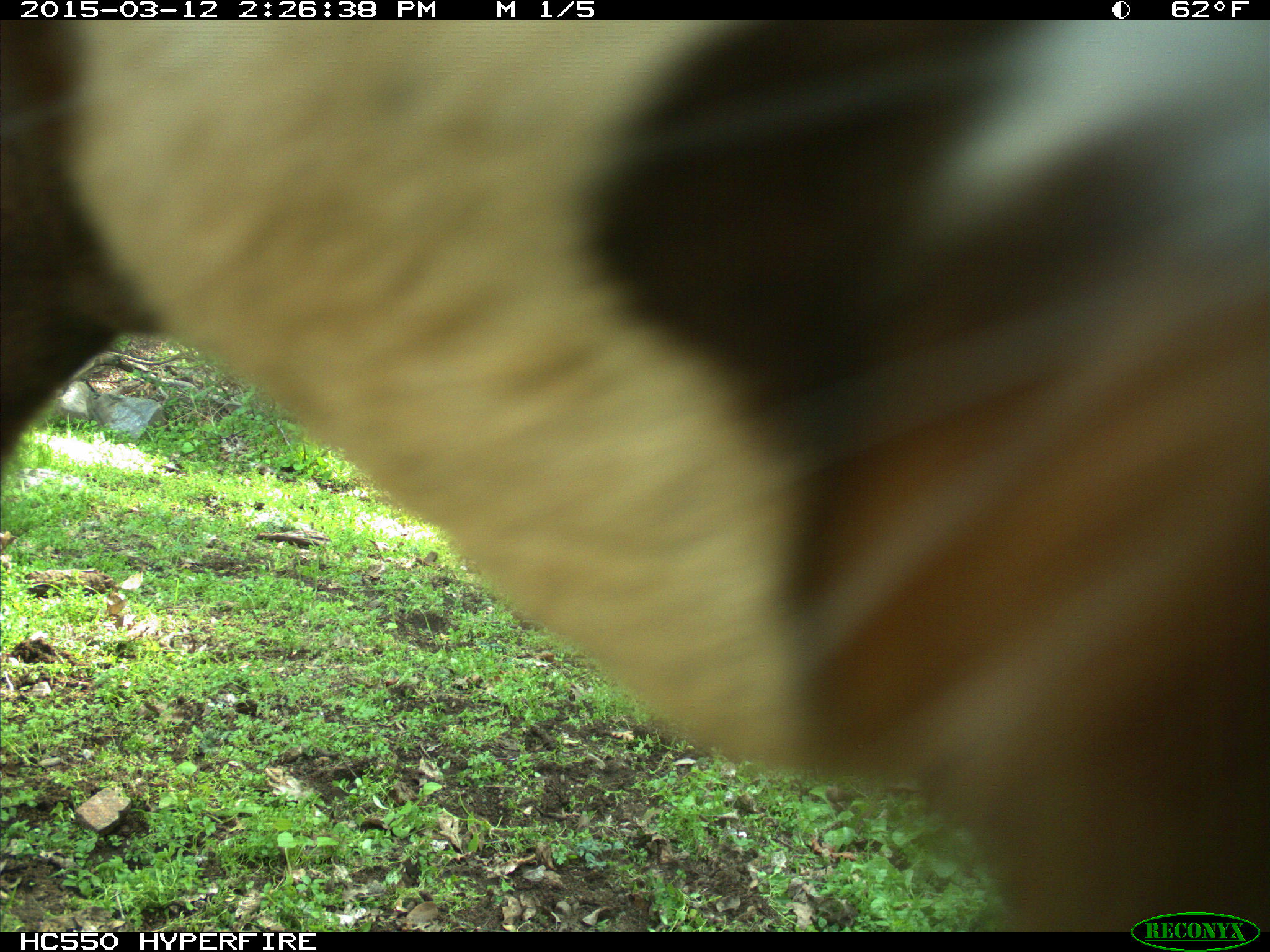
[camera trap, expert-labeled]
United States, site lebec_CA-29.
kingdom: Animalia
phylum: Chordata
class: Mammalia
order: Artiodactyla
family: Bovidae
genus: Bos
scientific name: Bos taurus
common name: domestic cow